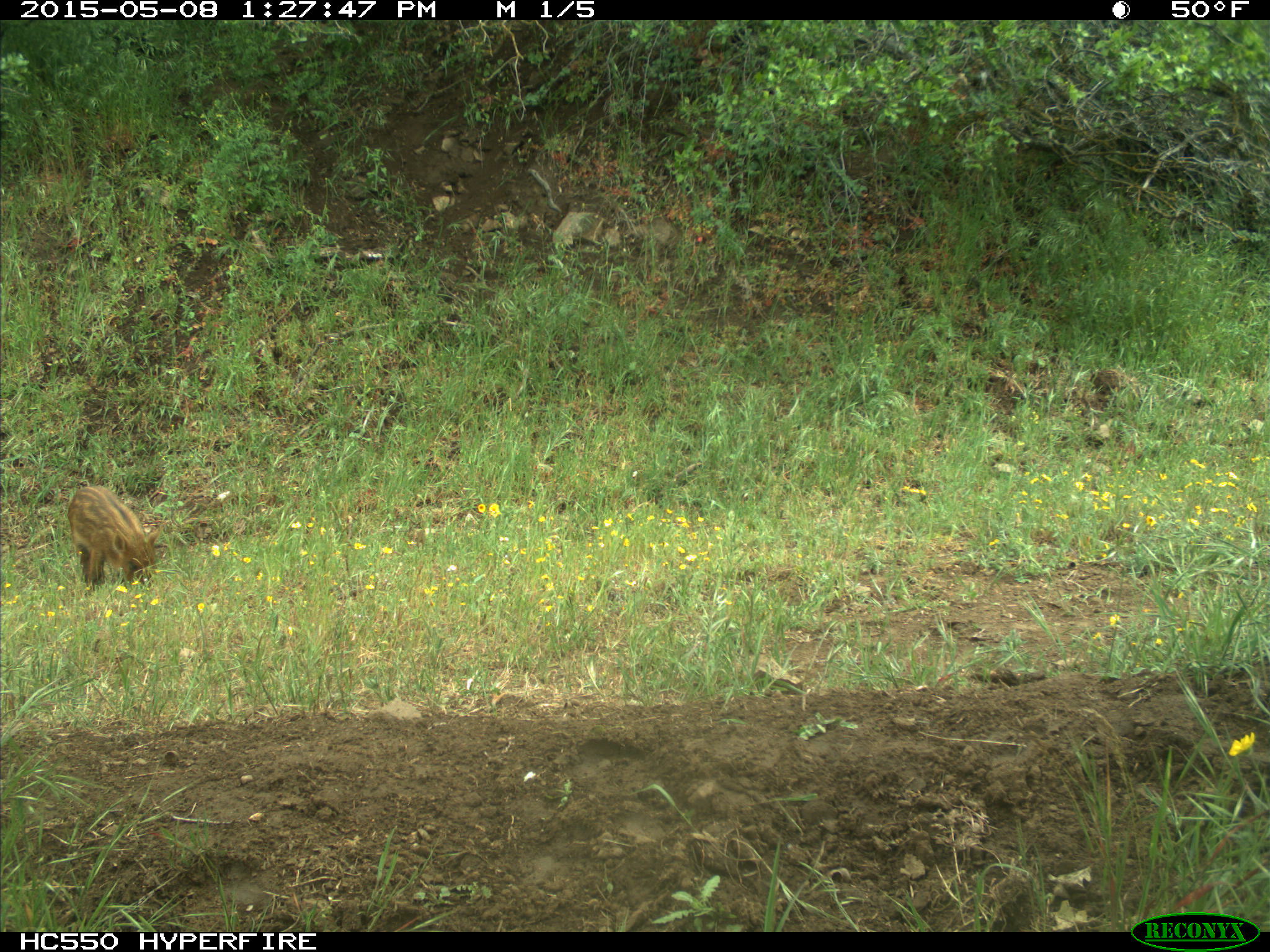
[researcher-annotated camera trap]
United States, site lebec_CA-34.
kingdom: Animalia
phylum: Chordata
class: Mammalia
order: Artiodactyla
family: Suidae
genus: Sus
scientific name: Sus scrofa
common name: wild boar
Sus scrofa (wild boar).